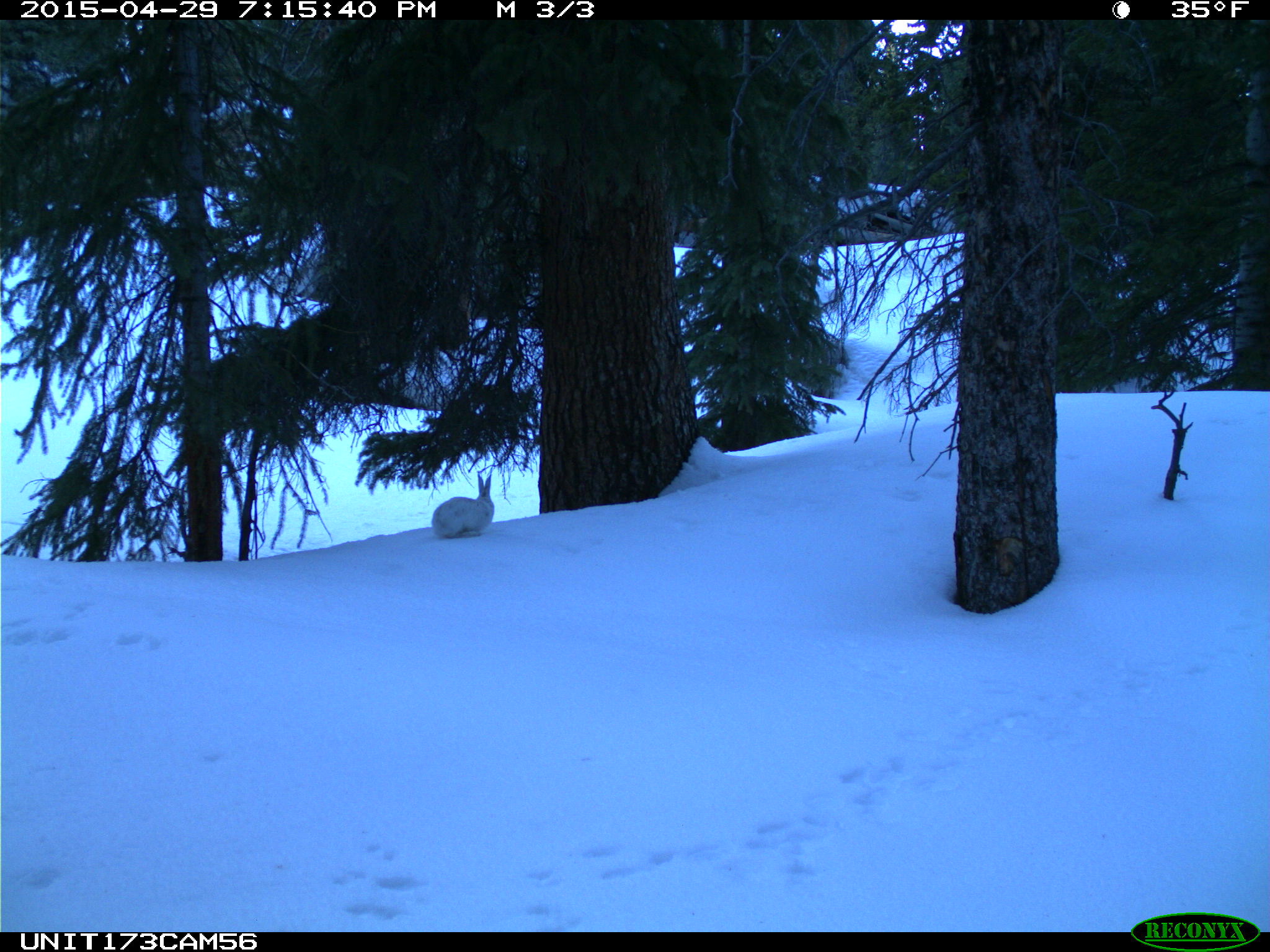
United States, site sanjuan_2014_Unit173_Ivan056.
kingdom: Animalia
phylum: Chordata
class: Mammalia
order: Lagomorpha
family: Leporidae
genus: Lepus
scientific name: Lepus americanus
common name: snowshoe hare